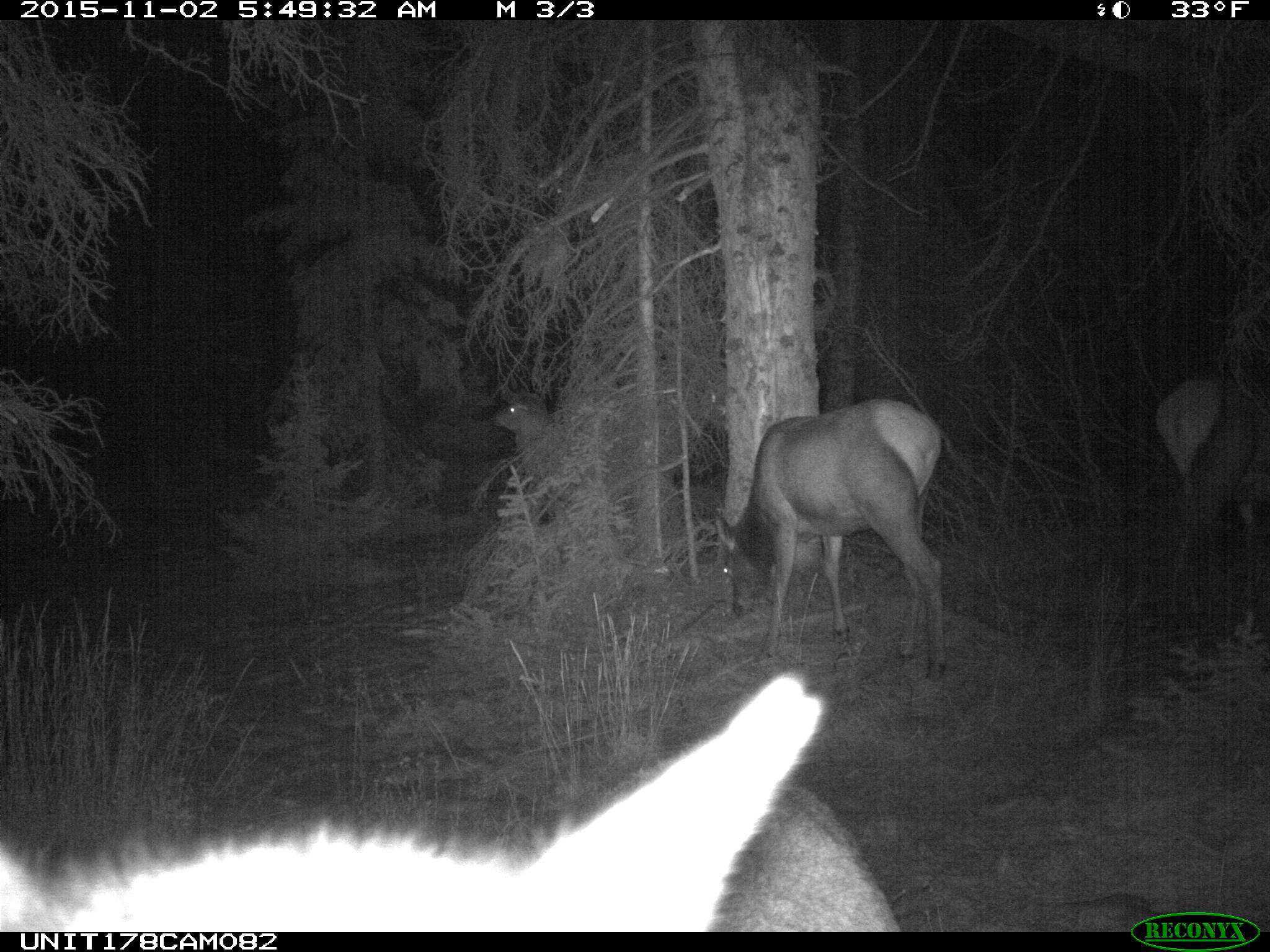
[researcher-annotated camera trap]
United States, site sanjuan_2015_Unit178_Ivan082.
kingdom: Animalia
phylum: Chordata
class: Mammalia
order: Artiodactyla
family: Cervidae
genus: Cervus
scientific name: Cervus elaphus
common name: red deer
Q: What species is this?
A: Cervus elaphus (red deer).